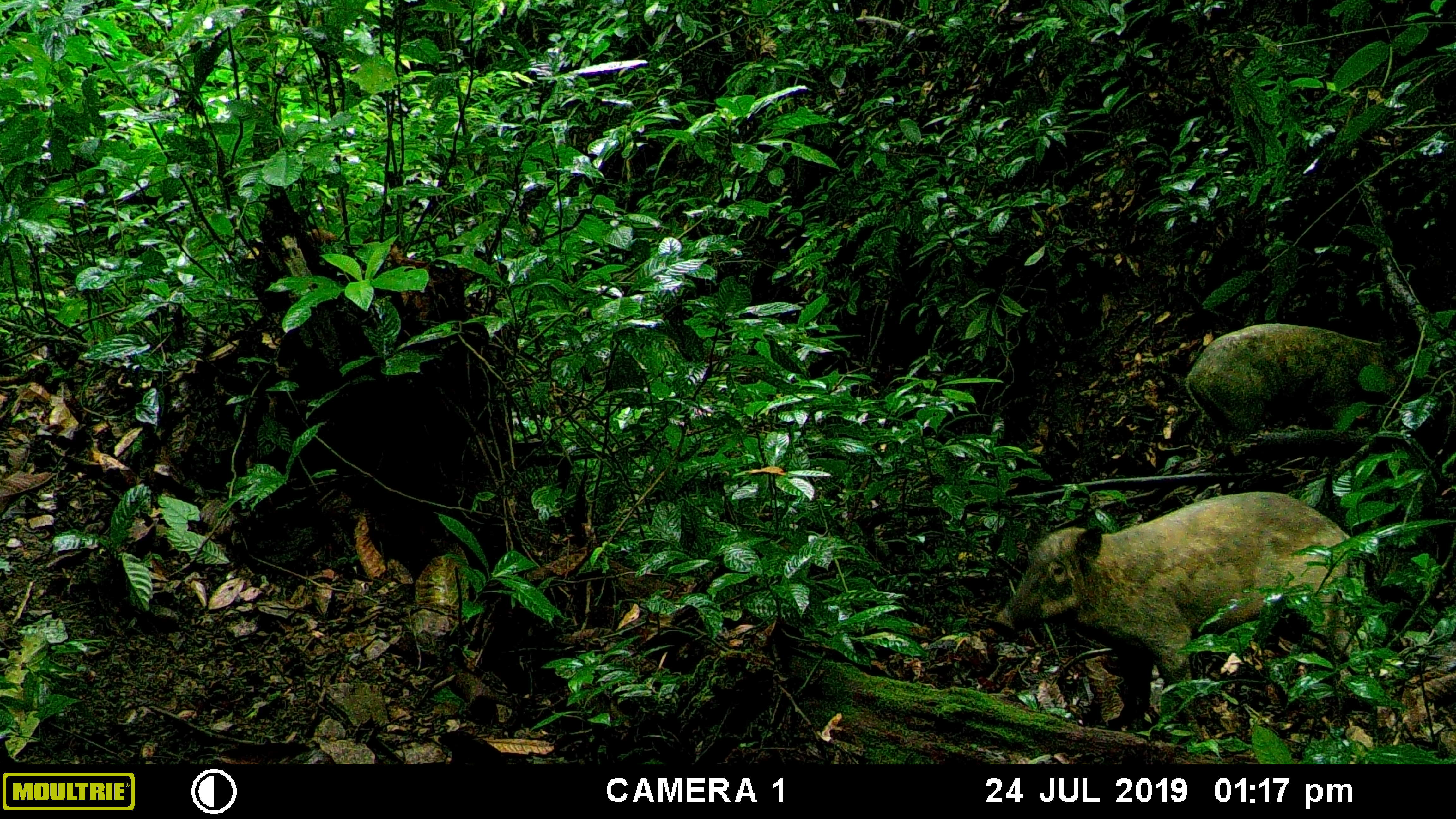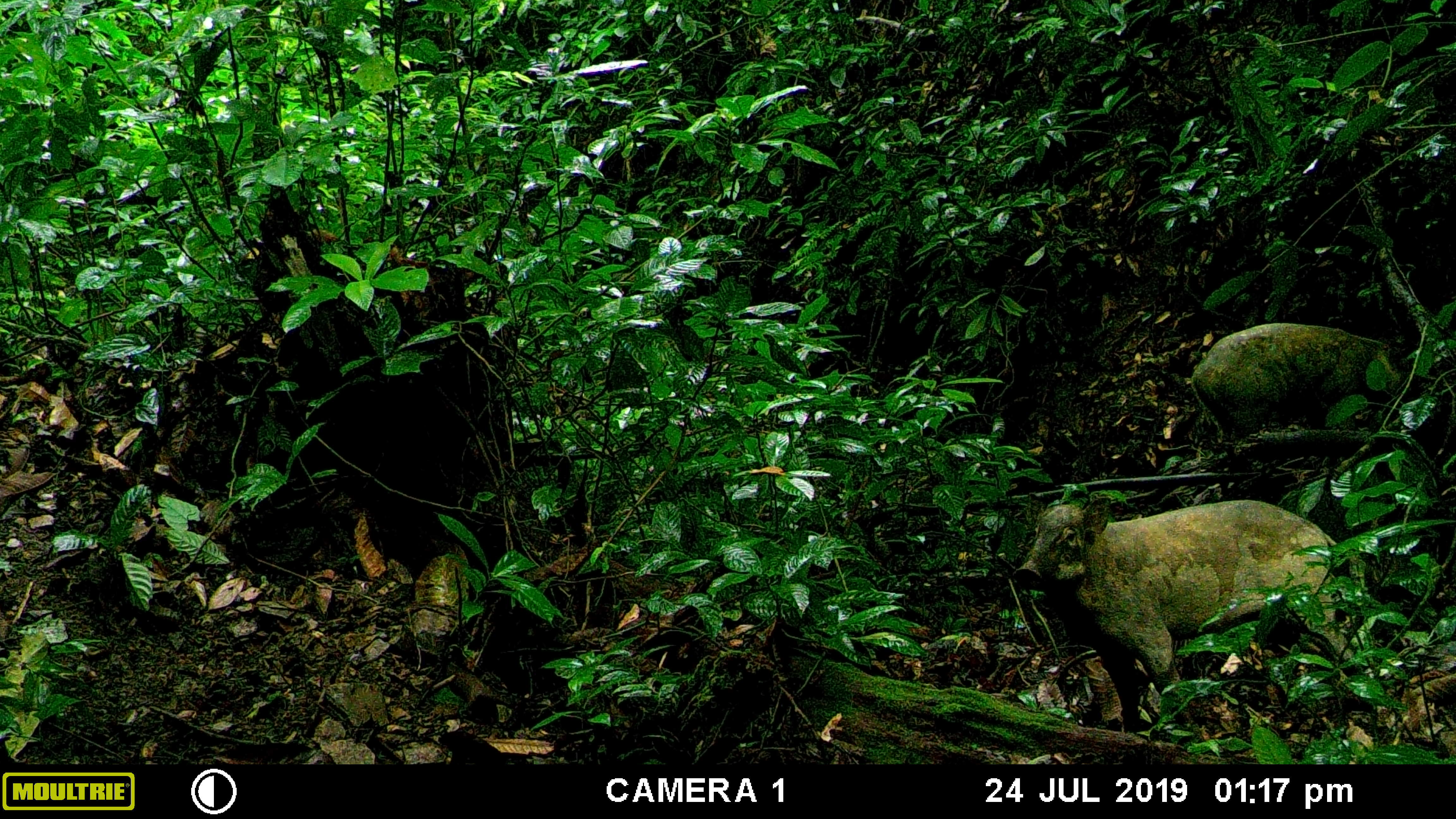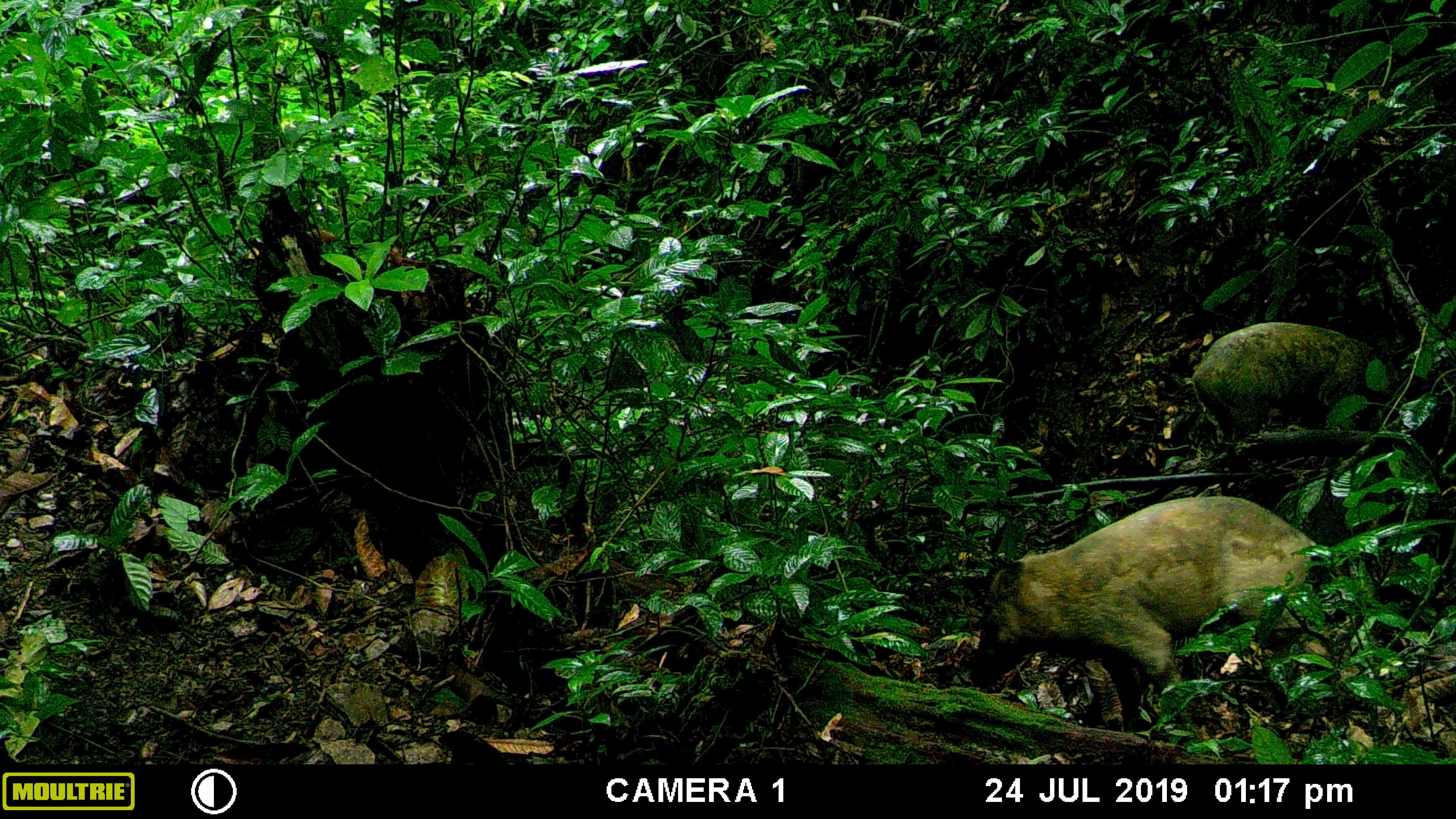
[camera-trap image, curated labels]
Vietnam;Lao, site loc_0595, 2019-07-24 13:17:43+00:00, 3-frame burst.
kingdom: Animalia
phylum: Chordata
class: Mammalia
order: Artiodactyla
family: Suidae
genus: Sus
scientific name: Sus scrofa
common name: eurasian wild pig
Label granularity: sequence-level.